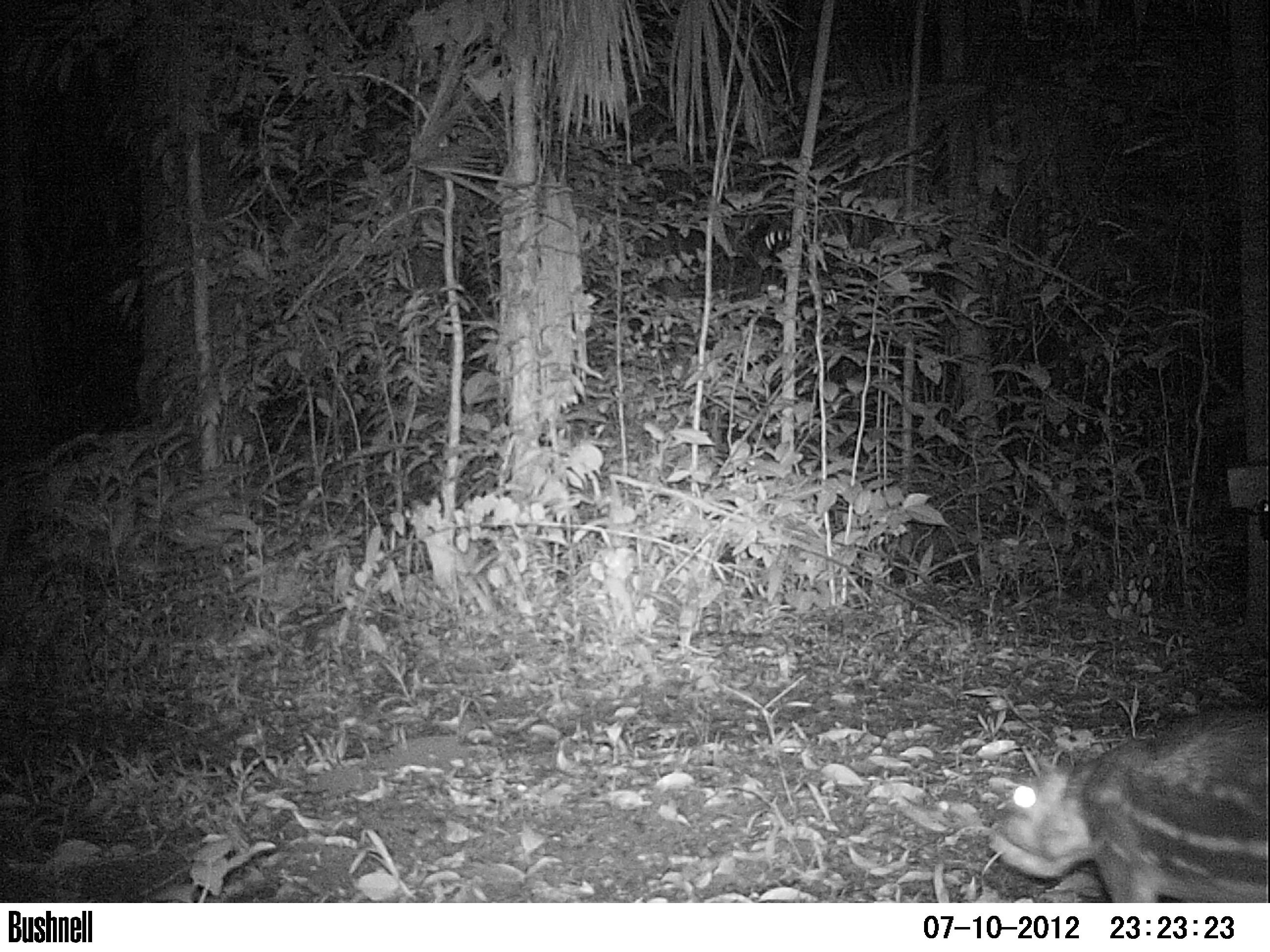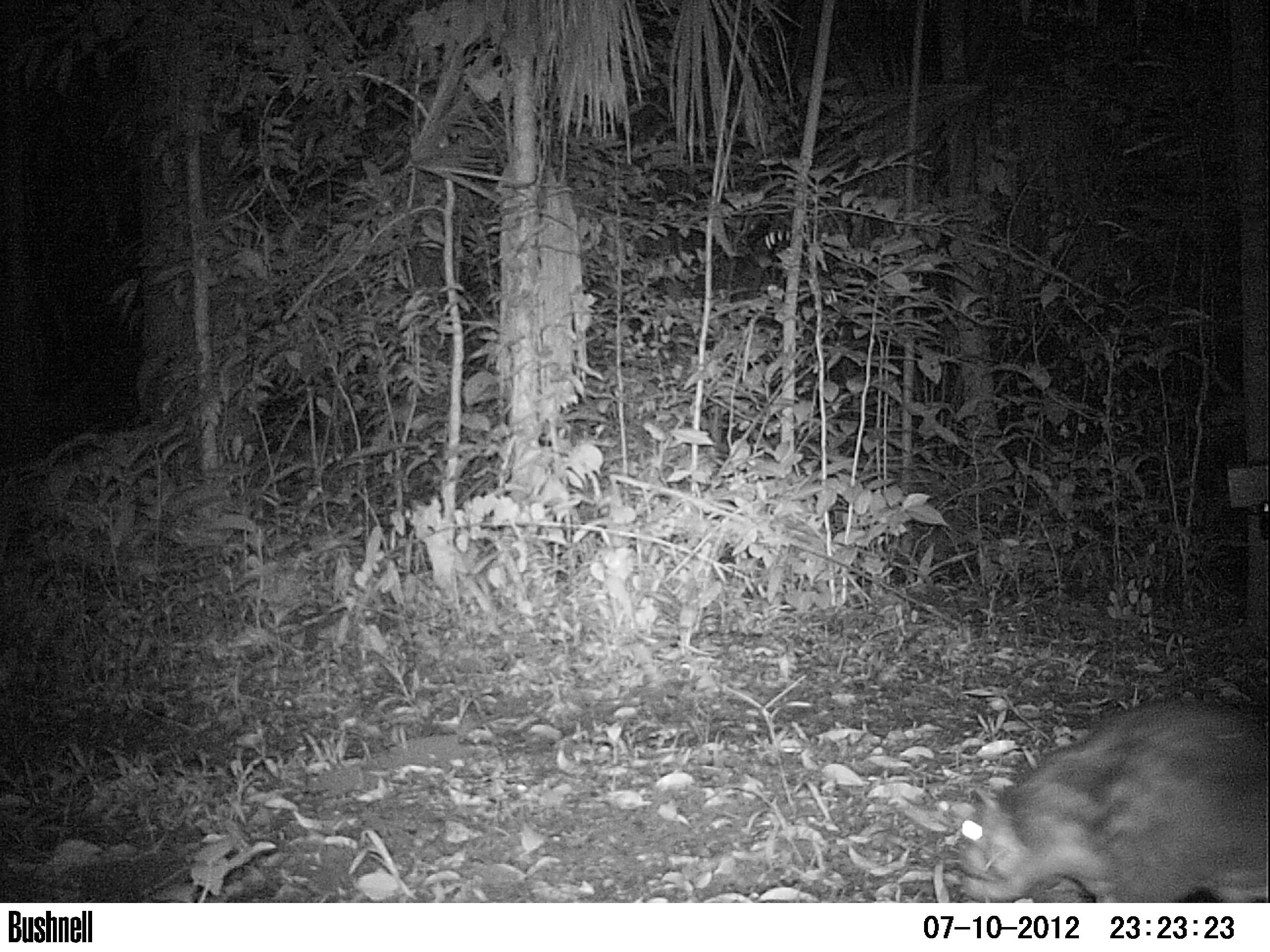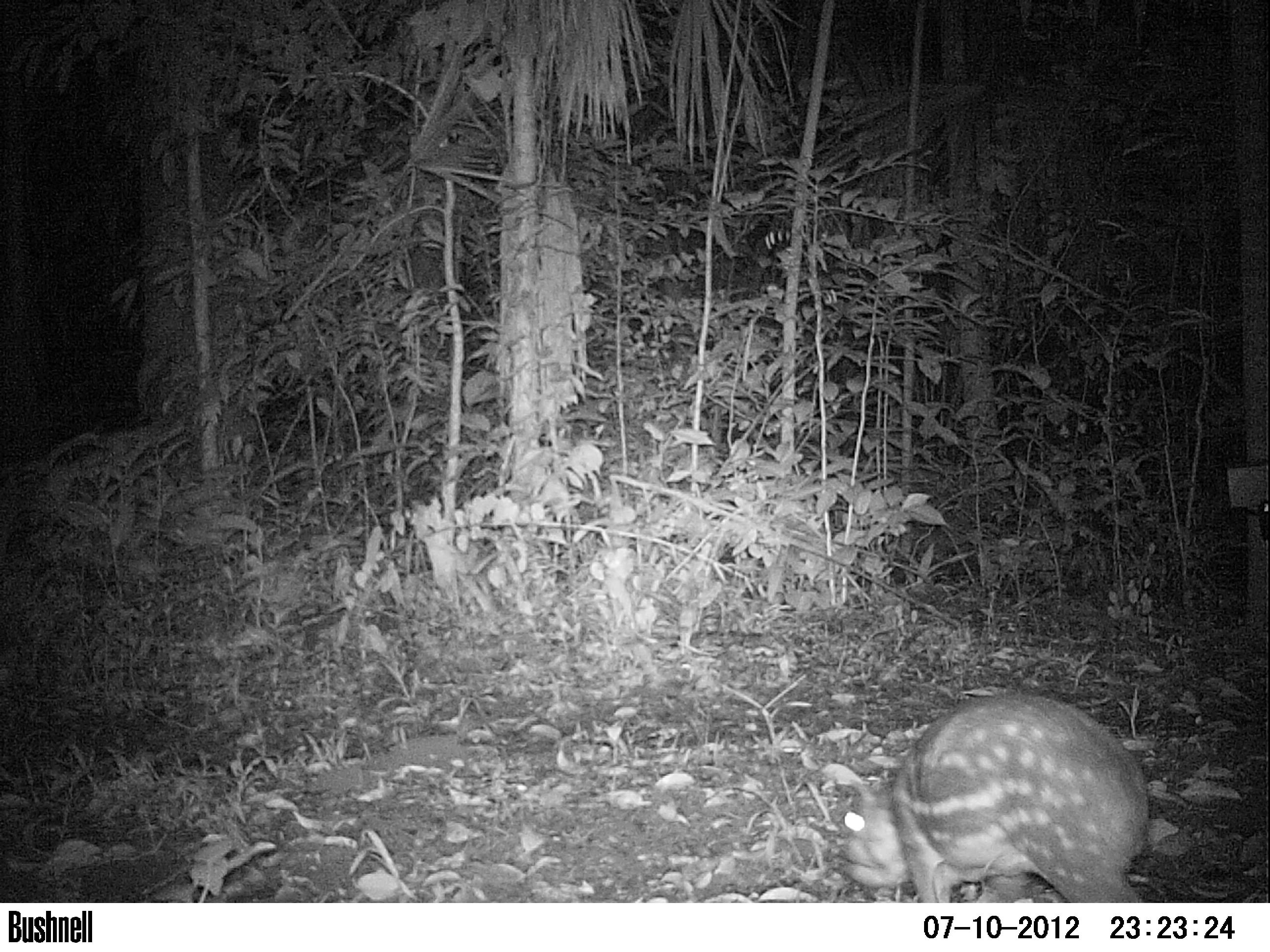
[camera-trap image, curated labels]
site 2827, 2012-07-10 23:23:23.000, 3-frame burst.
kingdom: Animalia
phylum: Chordata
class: Mammalia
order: Rodentia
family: Cuniculidae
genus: Cuniculus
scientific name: Cuniculus paca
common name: spotted paca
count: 1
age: adult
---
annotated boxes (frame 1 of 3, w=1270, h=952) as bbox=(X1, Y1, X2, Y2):
cuniculus paca: bbox=(987, 698, 1270, 902)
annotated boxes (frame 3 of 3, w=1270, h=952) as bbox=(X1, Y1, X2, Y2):
cuniculus paca: bbox=(838, 689, 1149, 903)